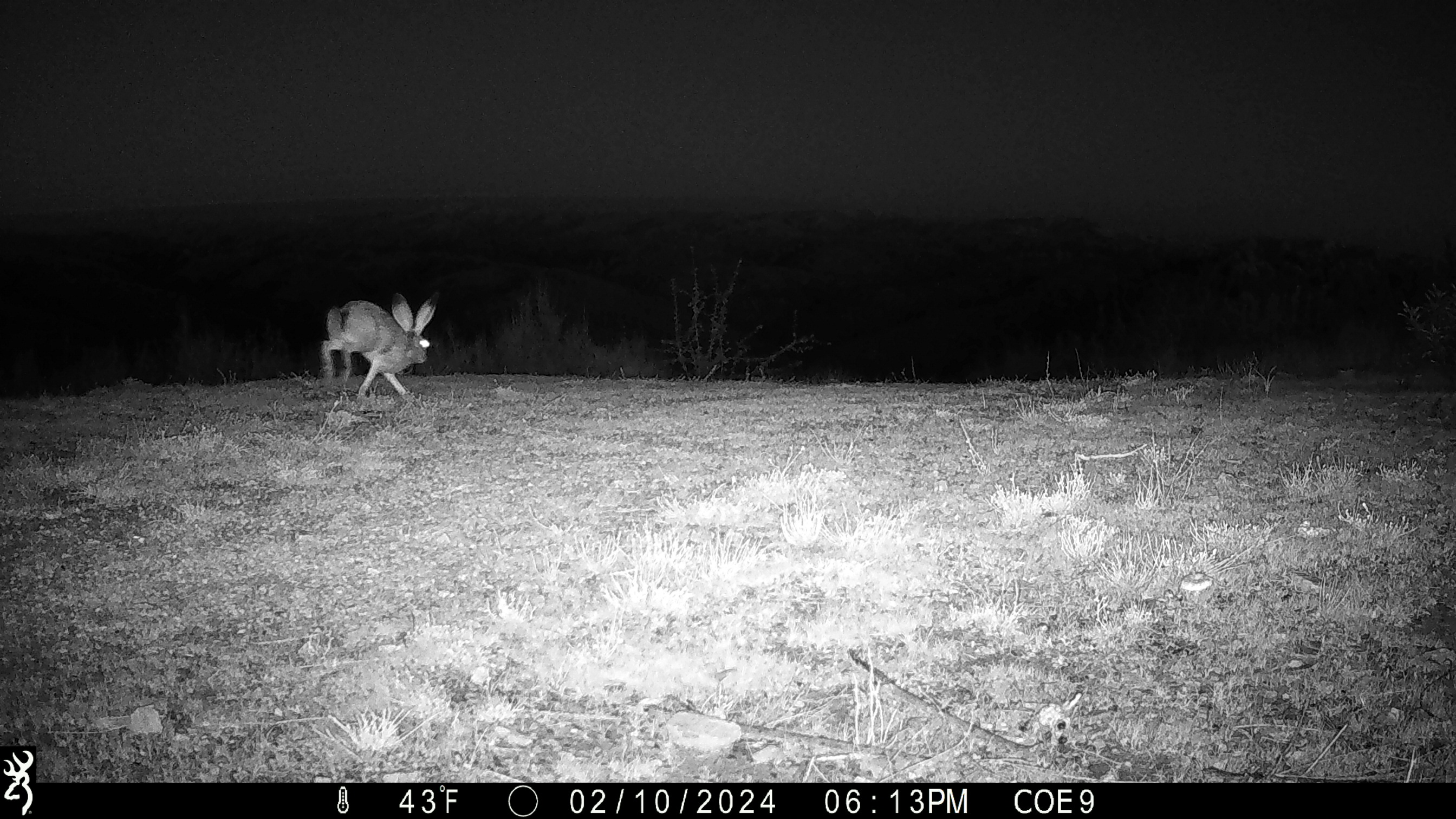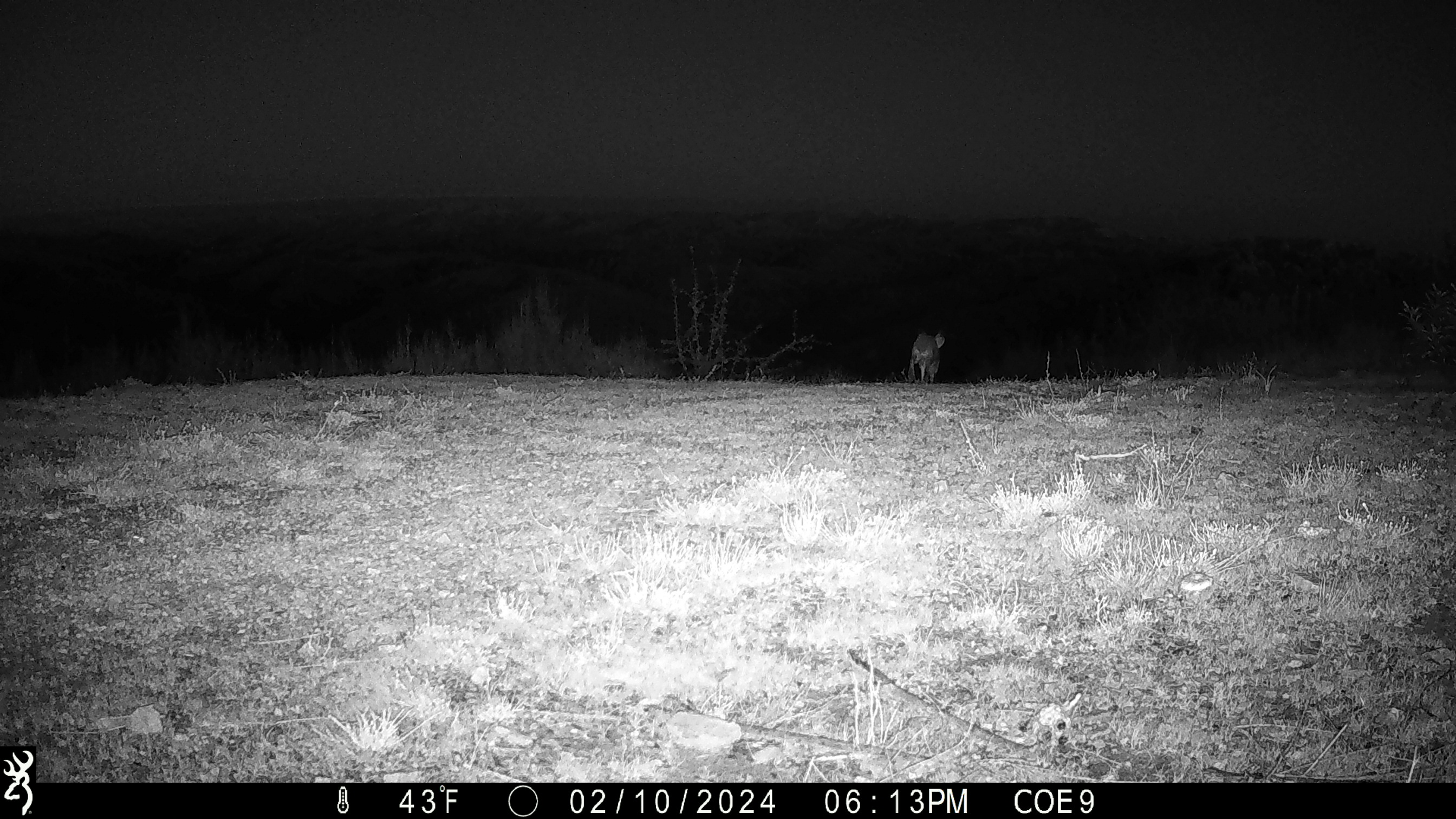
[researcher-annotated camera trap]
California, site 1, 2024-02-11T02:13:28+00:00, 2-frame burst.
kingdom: Animalia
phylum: Chordata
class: Mammalia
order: Lagomorpha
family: Leporidae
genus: Lepus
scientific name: Lepus californicus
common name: black-tailed jackrabbit